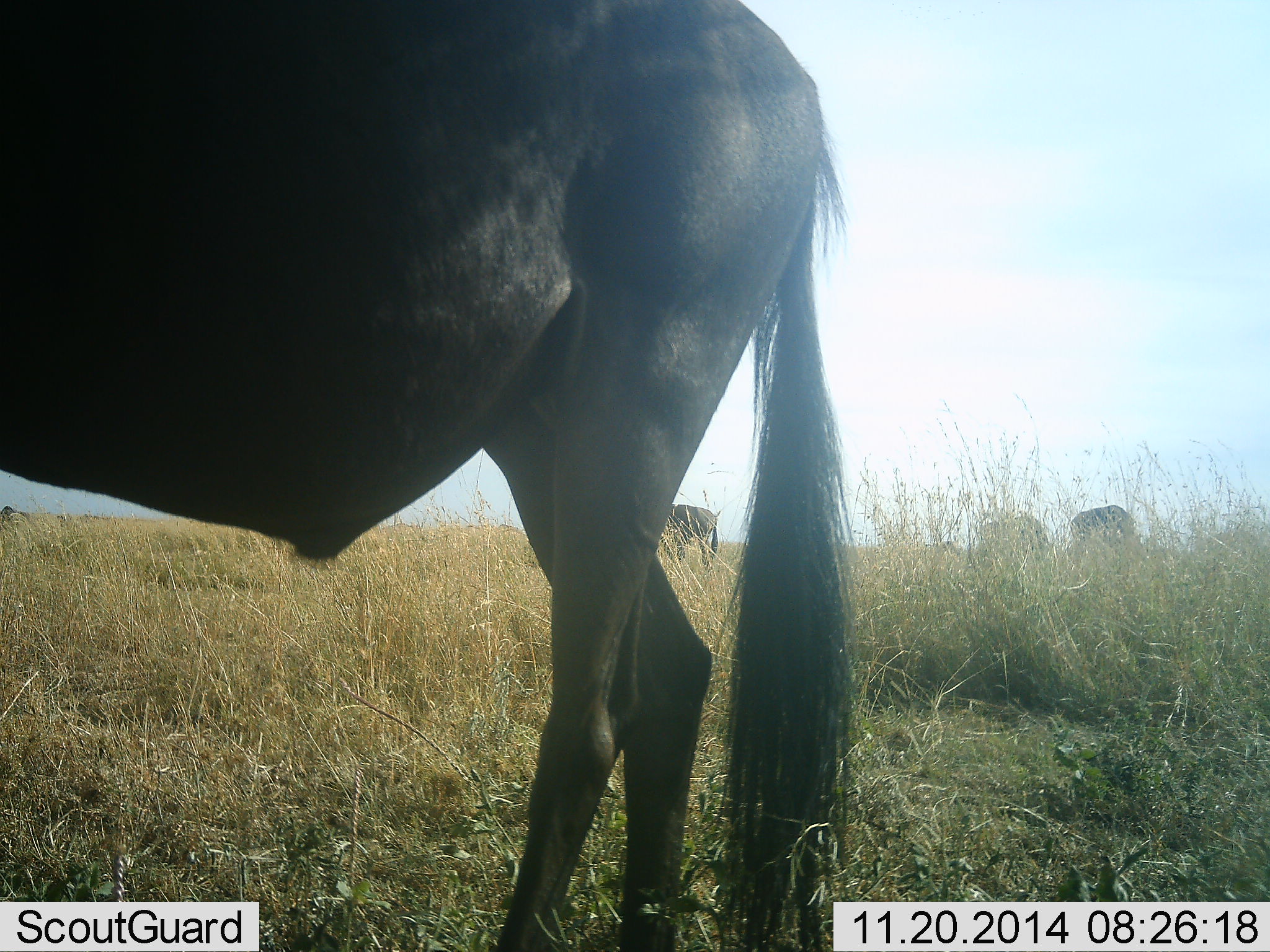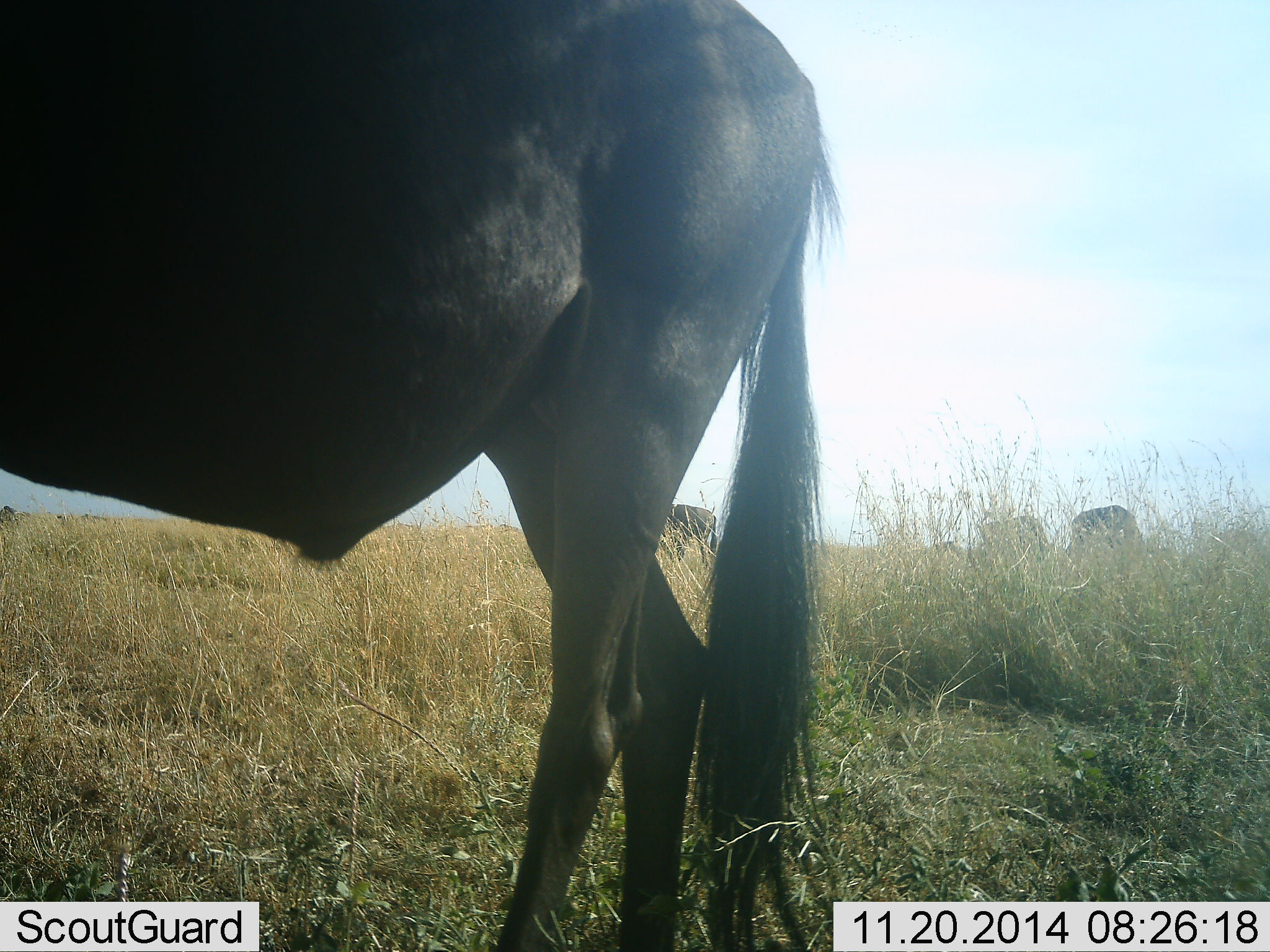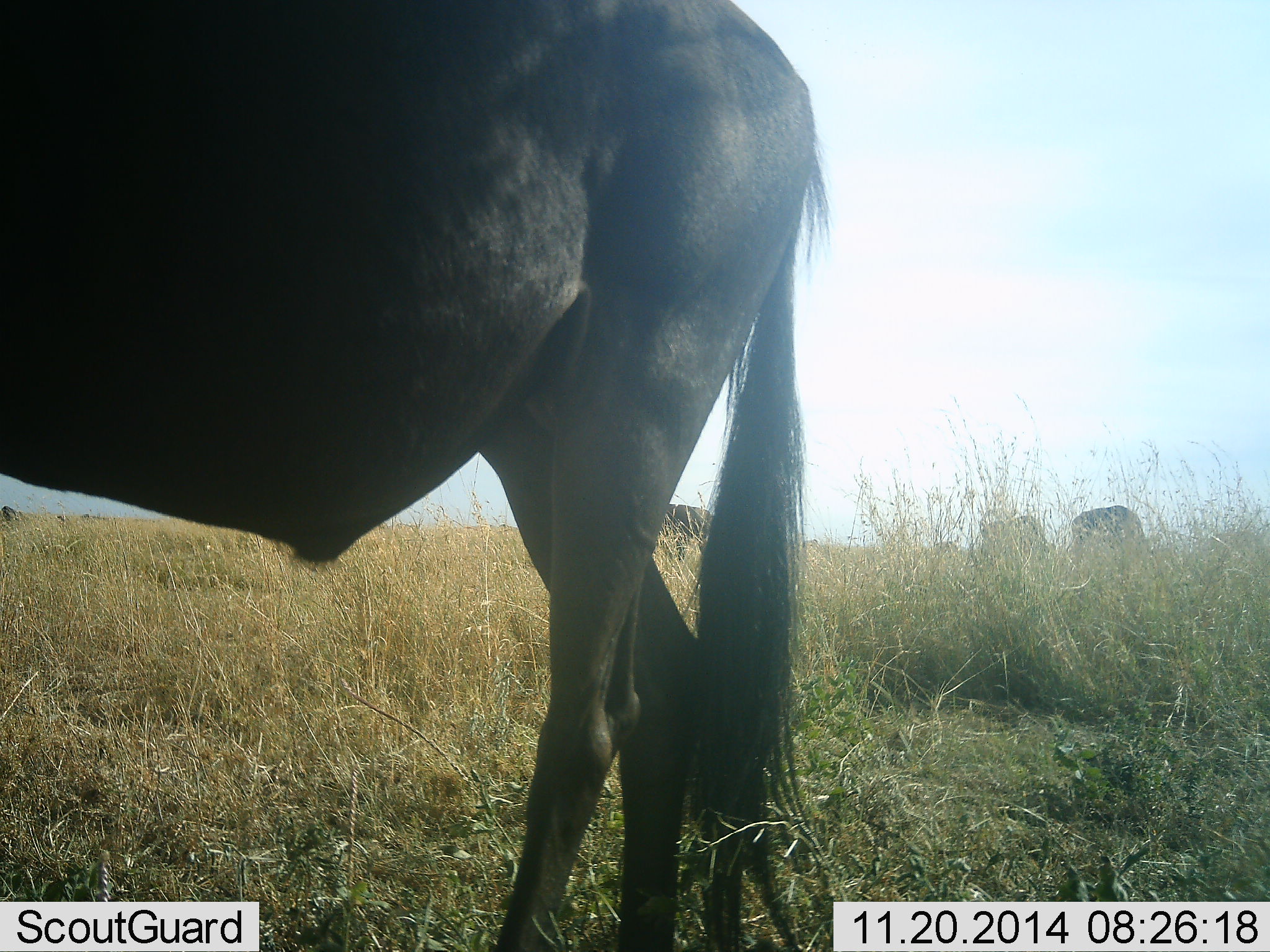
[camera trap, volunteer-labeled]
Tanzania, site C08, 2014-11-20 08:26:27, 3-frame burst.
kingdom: Animalia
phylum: Chordata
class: Mammalia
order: Artiodactyla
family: Bovidae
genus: Connochaetes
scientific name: Connochaetes taurinus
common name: blue wildebeest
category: wildebeest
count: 4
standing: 70%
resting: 20%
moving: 10%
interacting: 0%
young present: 0%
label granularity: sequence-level